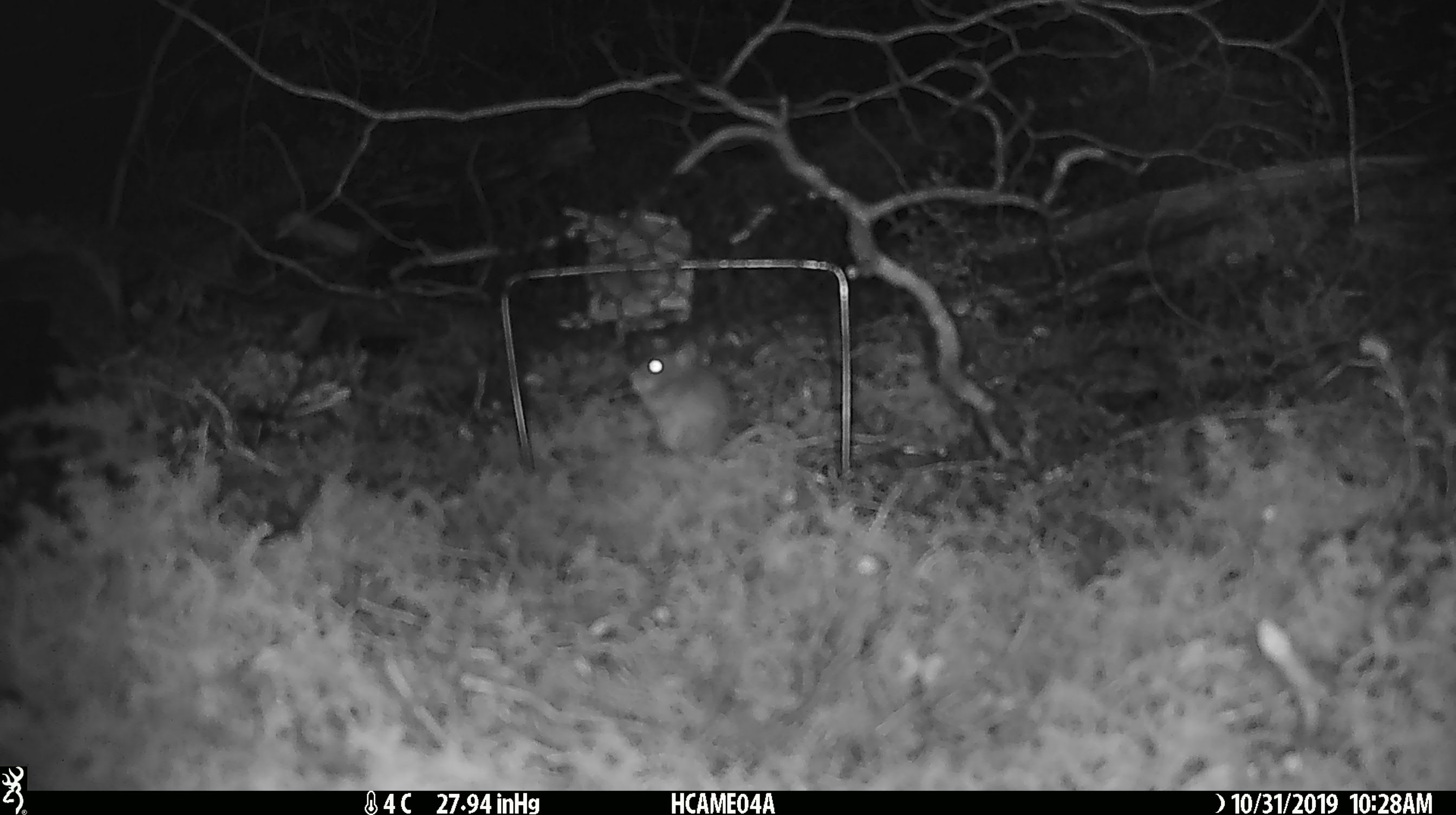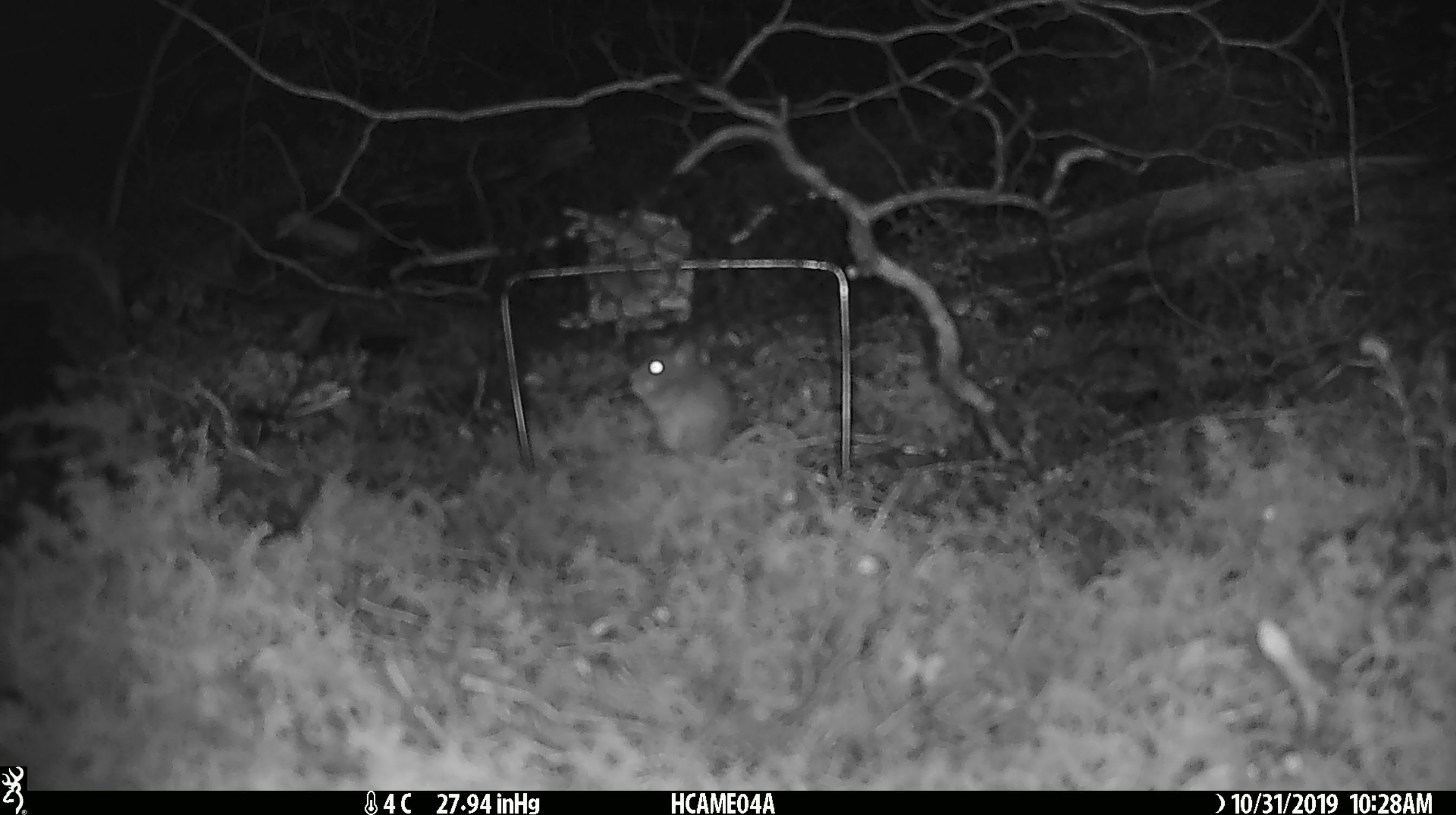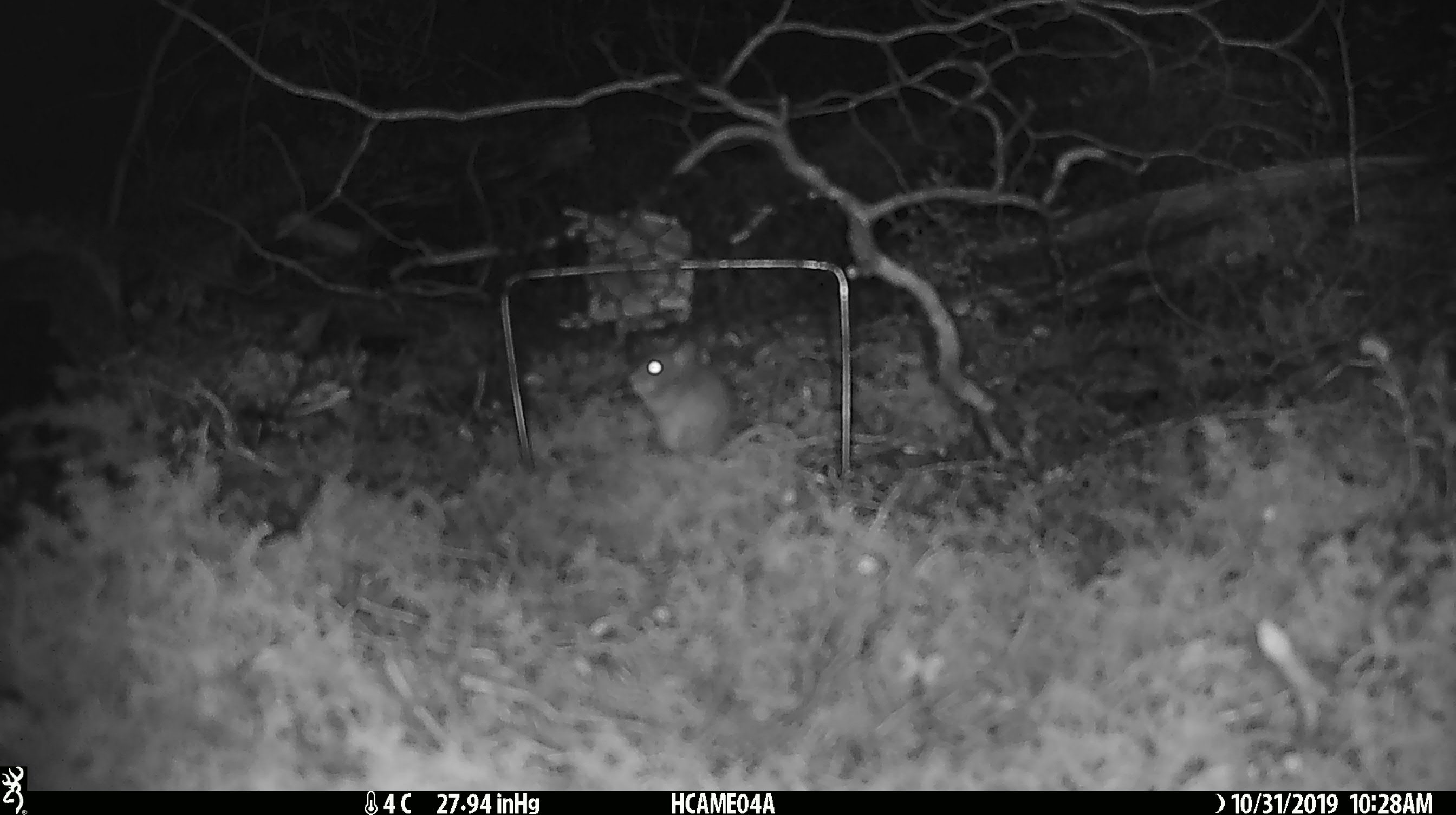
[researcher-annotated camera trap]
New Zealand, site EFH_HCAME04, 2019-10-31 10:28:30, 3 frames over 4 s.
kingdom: Animalia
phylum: Chordata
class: Mammalia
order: Rodentia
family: Muridae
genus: Mus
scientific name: Mus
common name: mouse